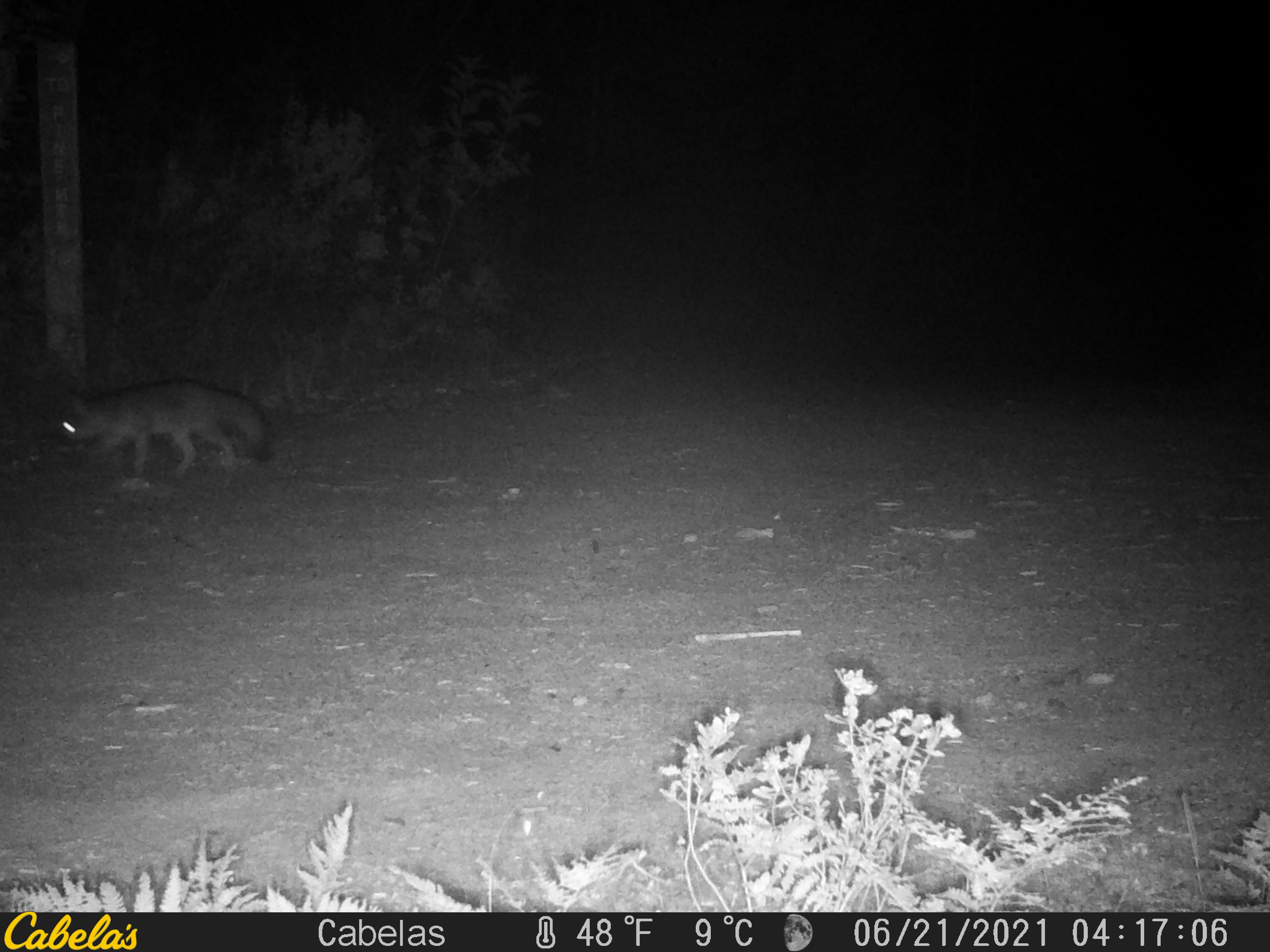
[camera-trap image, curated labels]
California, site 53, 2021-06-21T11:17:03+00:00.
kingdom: Animalia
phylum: Chordata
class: Mammalia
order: Carnivora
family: Canidae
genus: Urocyon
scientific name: Urocyon cinereoargenteus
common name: gray fox